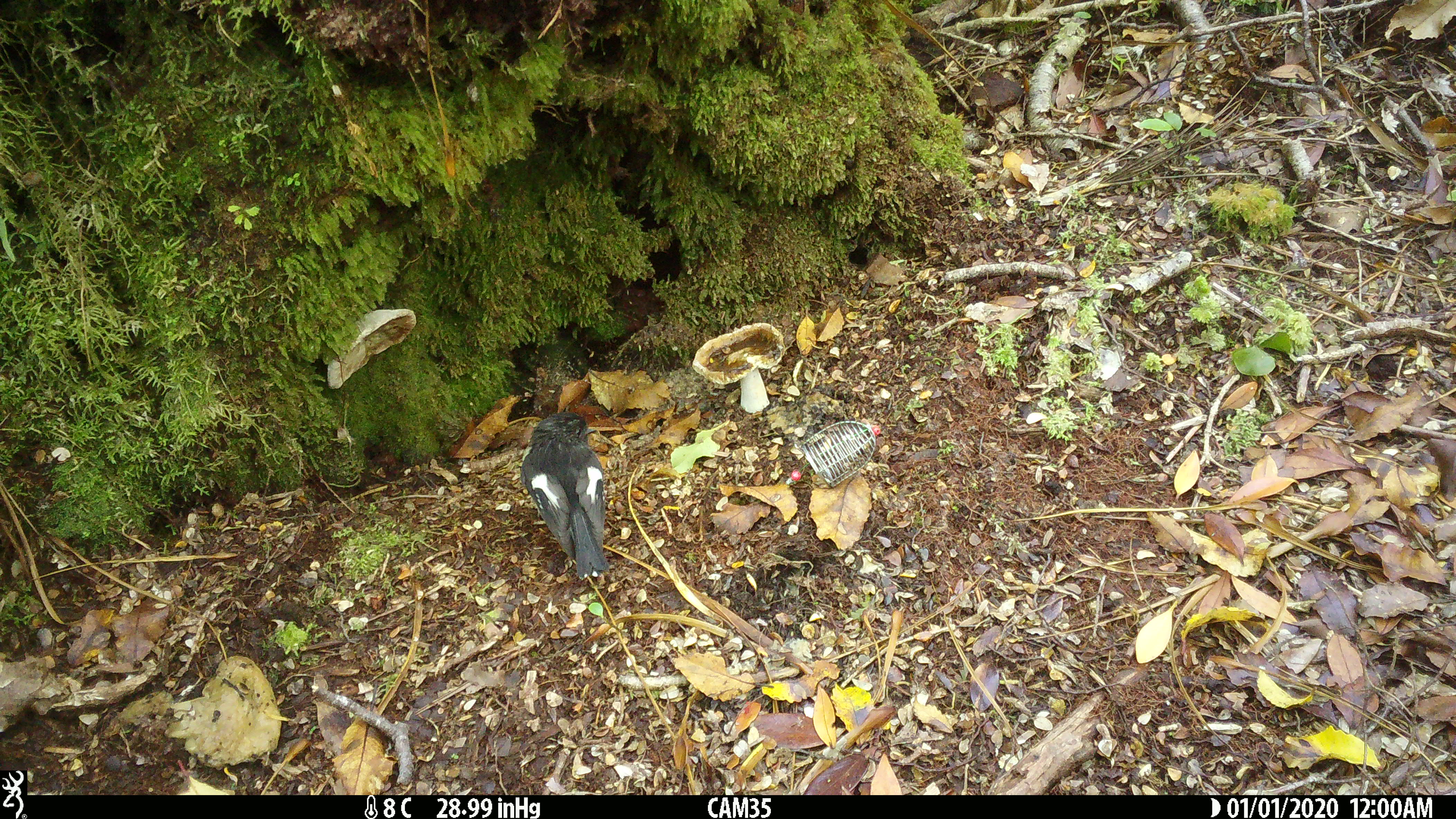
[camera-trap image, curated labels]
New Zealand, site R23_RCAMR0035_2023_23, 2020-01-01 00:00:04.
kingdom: Animalia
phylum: Chordata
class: Aves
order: Passeriformes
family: Petroicidae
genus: Petroica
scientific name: Petroica macrocephala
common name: tomtit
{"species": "tomtit (Petroica macrocephala)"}